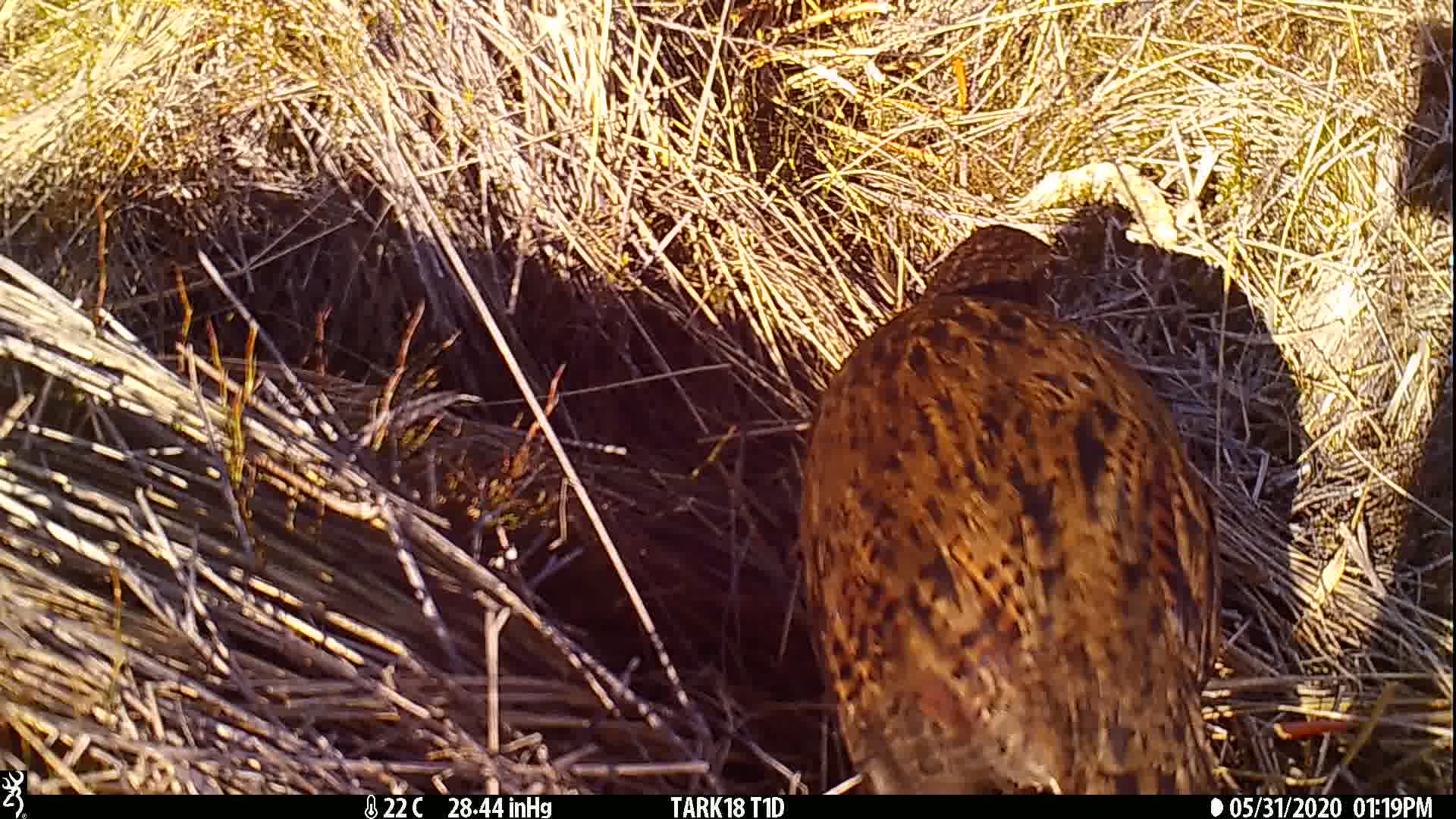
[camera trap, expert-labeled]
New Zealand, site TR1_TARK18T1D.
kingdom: Animalia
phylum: Chordata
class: Aves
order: Gruiformes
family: Rallidae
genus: Gallirallus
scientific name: Gallirallus australis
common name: weka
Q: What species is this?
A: Weka (Gallirallus australis).